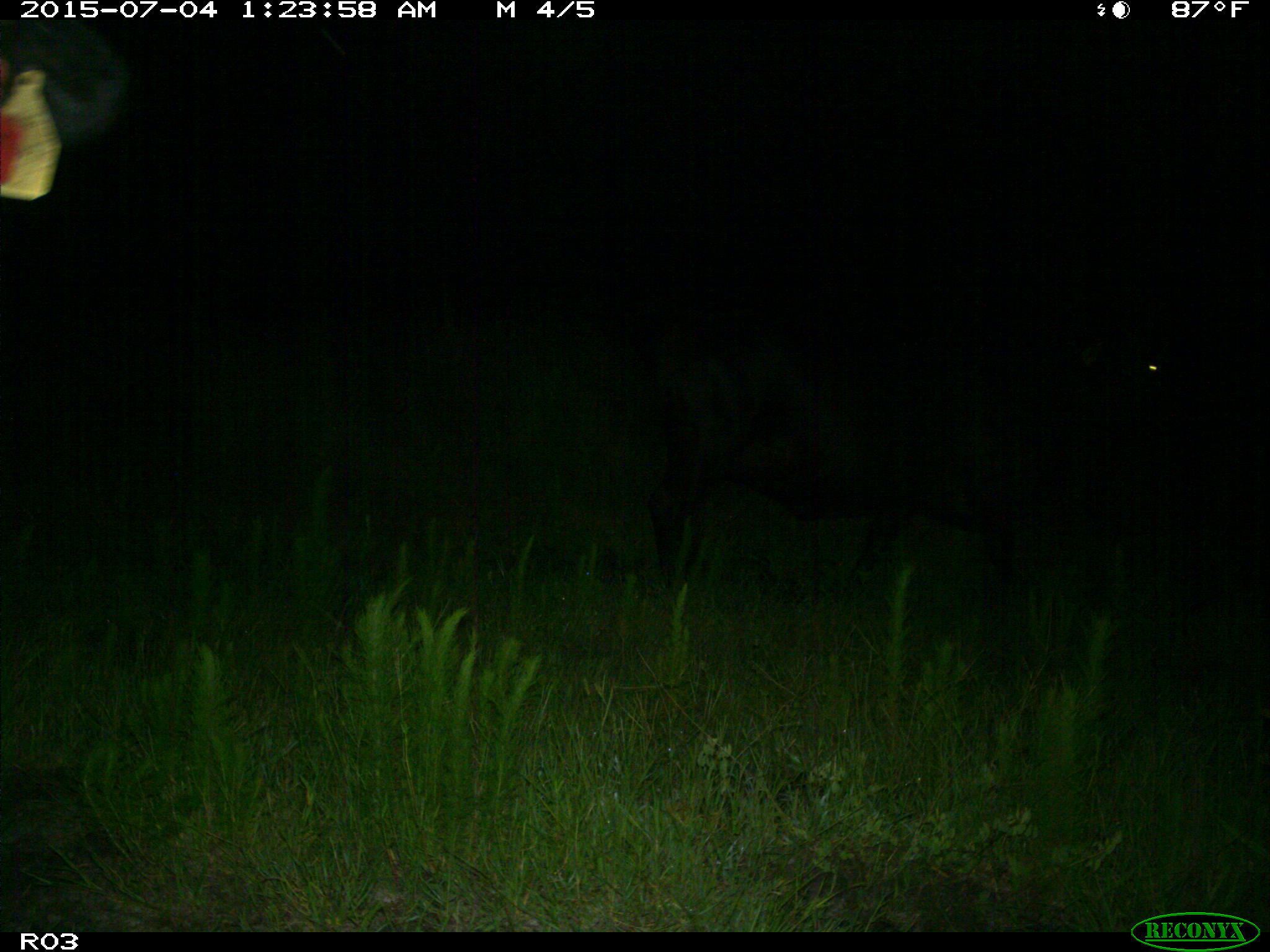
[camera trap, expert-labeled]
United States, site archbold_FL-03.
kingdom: Animalia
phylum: Chordata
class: Mammalia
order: Artiodactyla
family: Bovidae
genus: Bos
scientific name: Bos taurus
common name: domestic cow